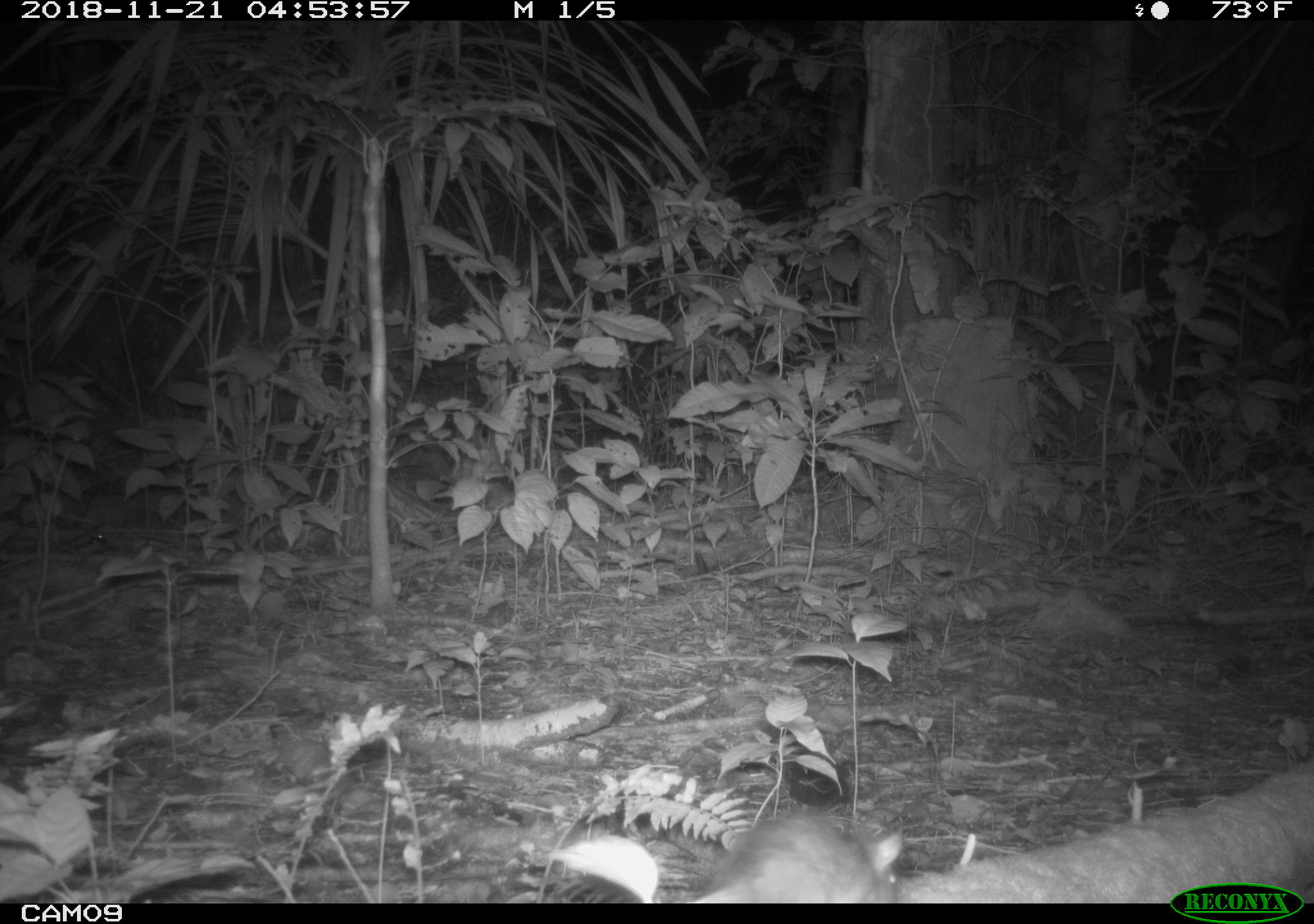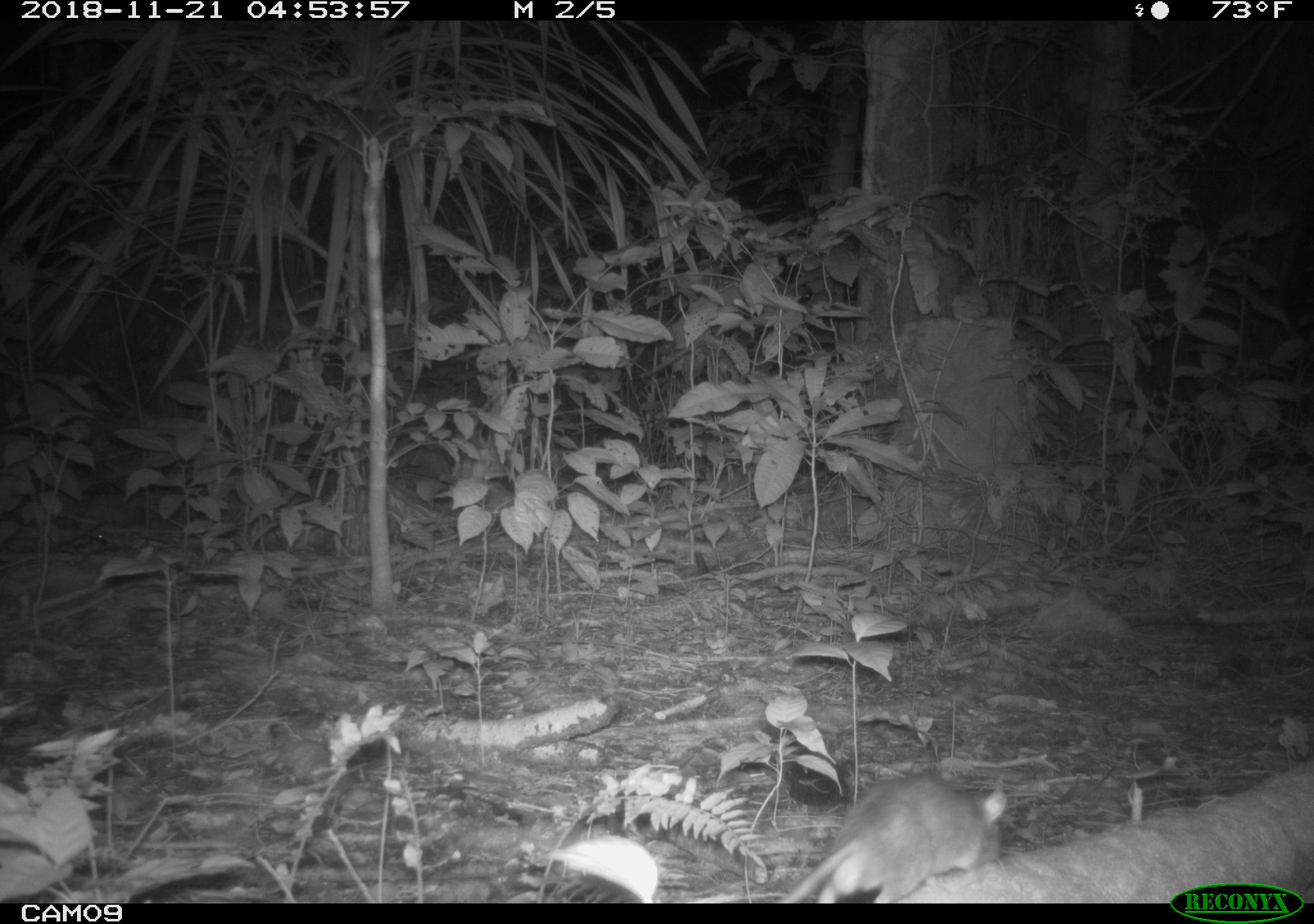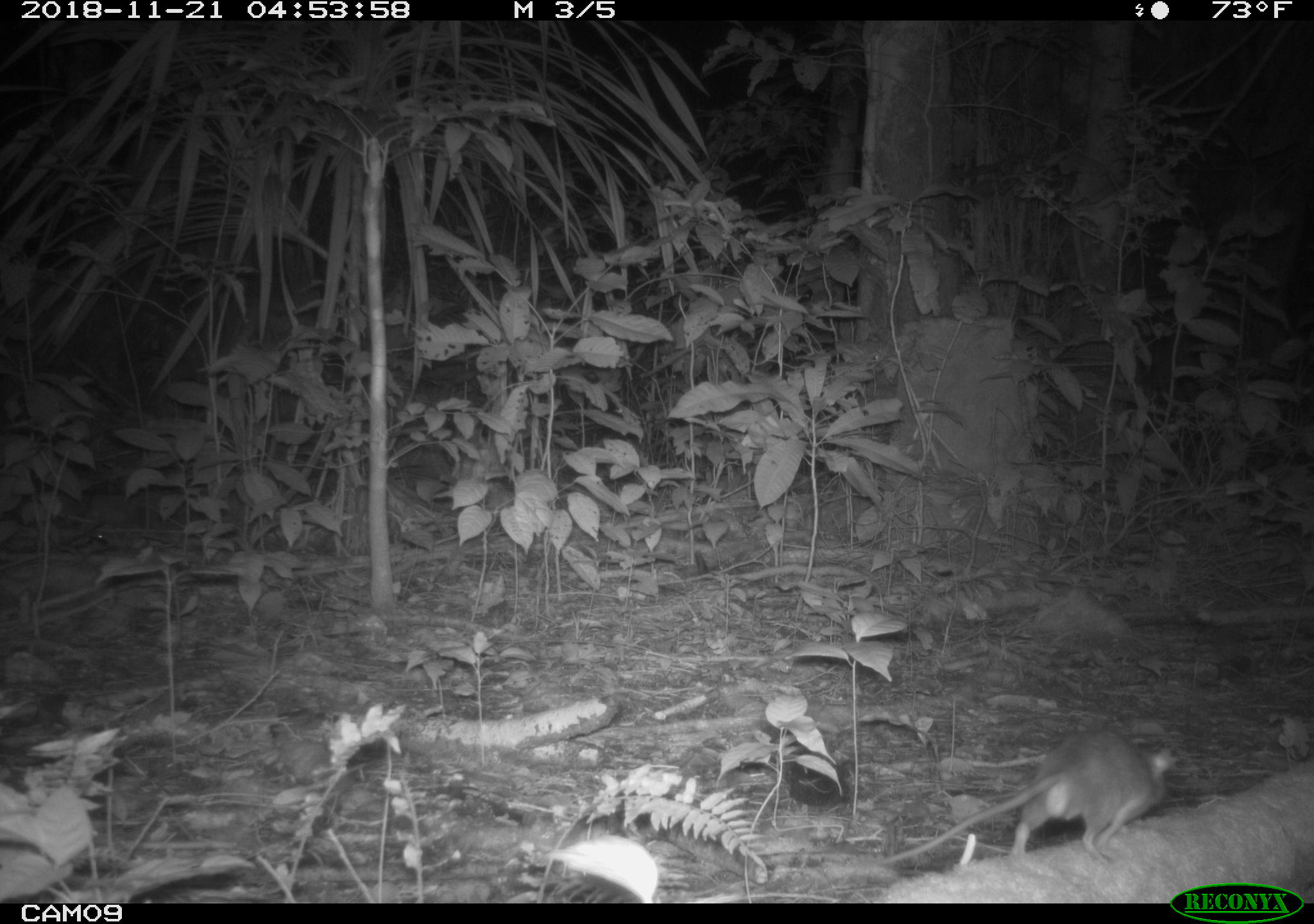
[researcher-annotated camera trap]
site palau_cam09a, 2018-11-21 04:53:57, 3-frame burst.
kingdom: Animalia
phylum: Chordata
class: Mammalia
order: Rodentia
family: Muridae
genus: Rattus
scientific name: Rattus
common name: rat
Rat (Rattus).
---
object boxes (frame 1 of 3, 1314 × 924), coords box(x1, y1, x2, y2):
rat: box(669, 798, 918, 904)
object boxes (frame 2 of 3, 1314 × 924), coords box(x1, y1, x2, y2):
rat: box(765, 765, 1023, 903)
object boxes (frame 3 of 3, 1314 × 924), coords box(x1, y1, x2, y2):
rat: box(881, 726, 1184, 874)